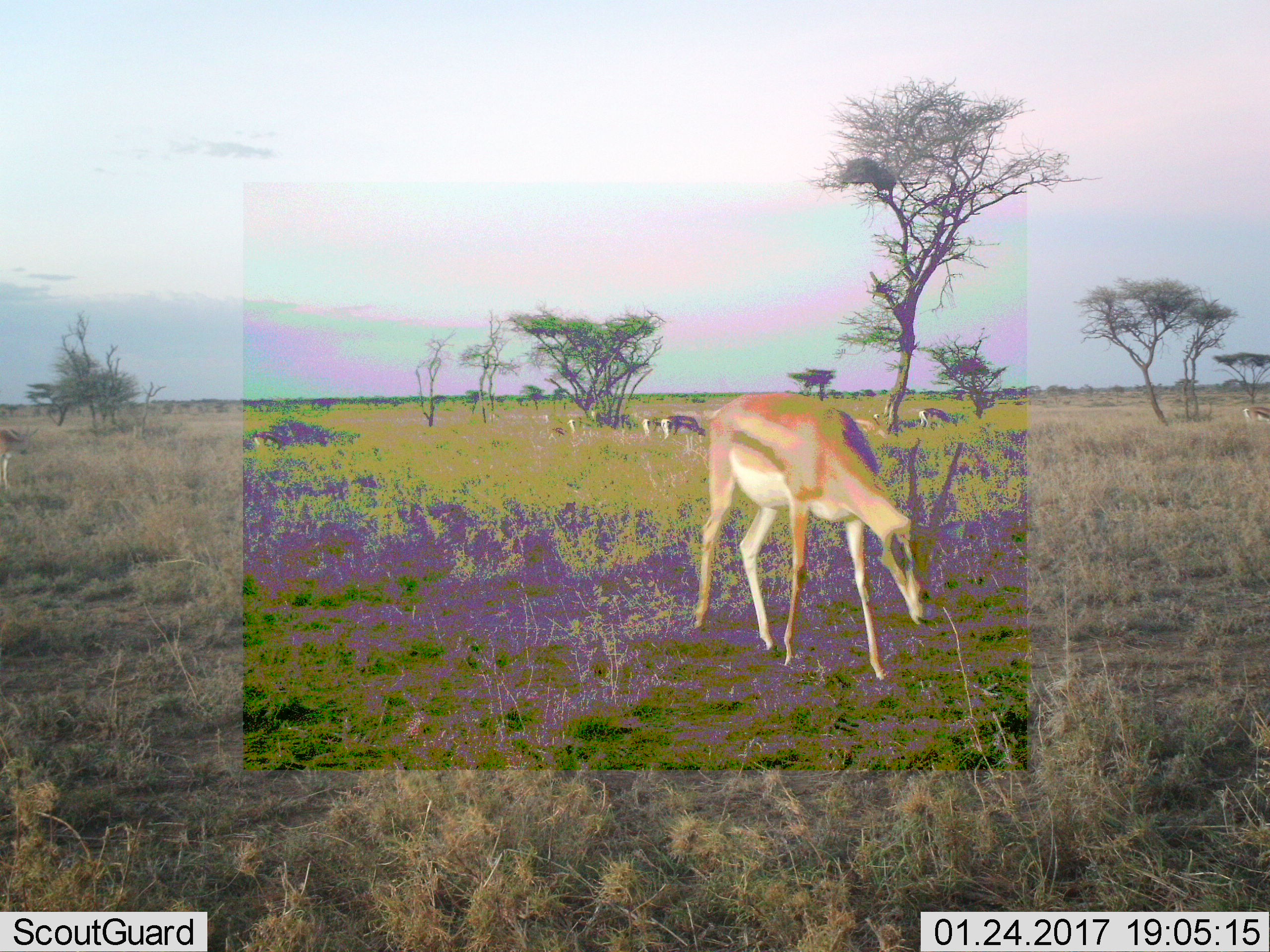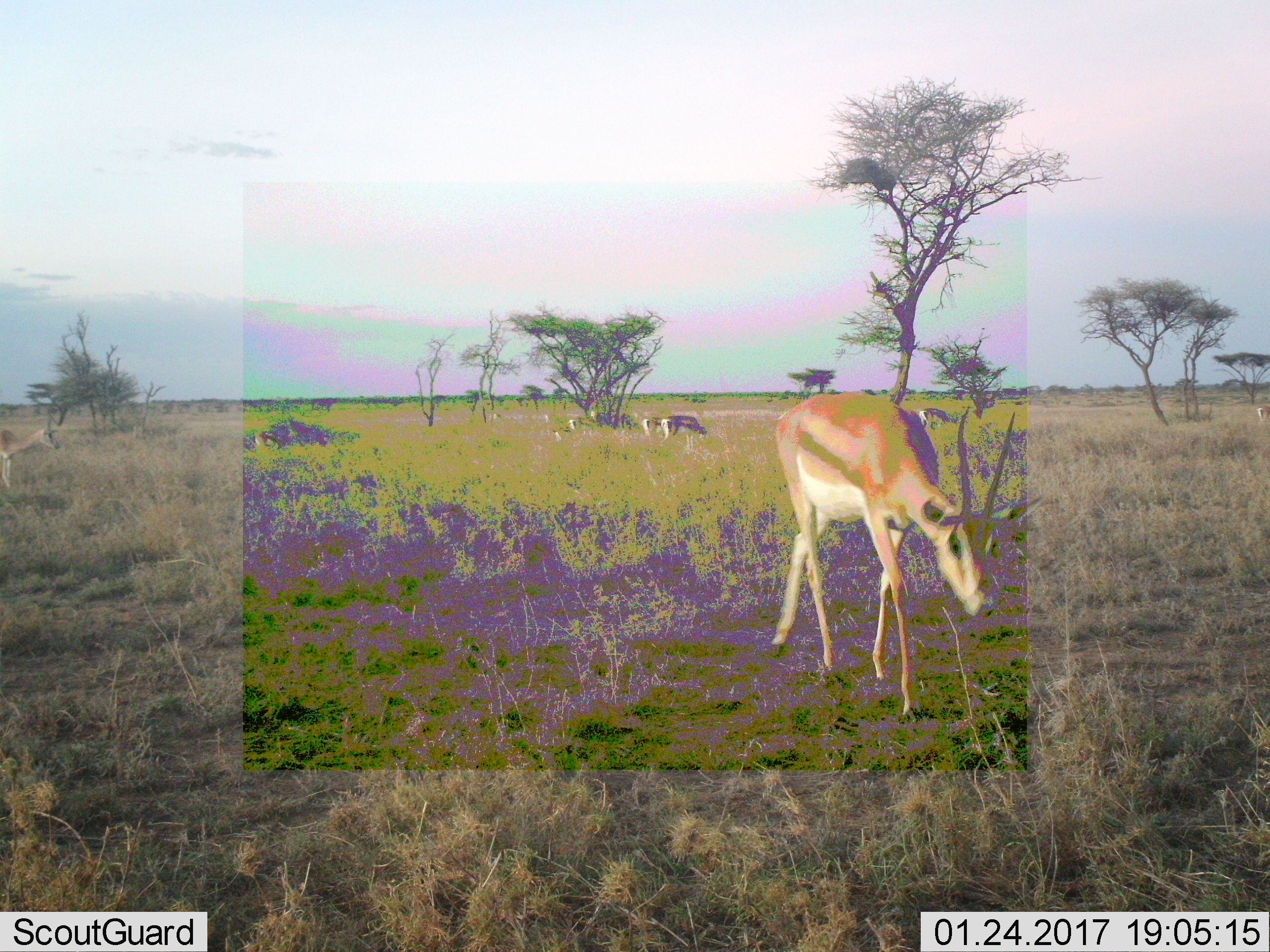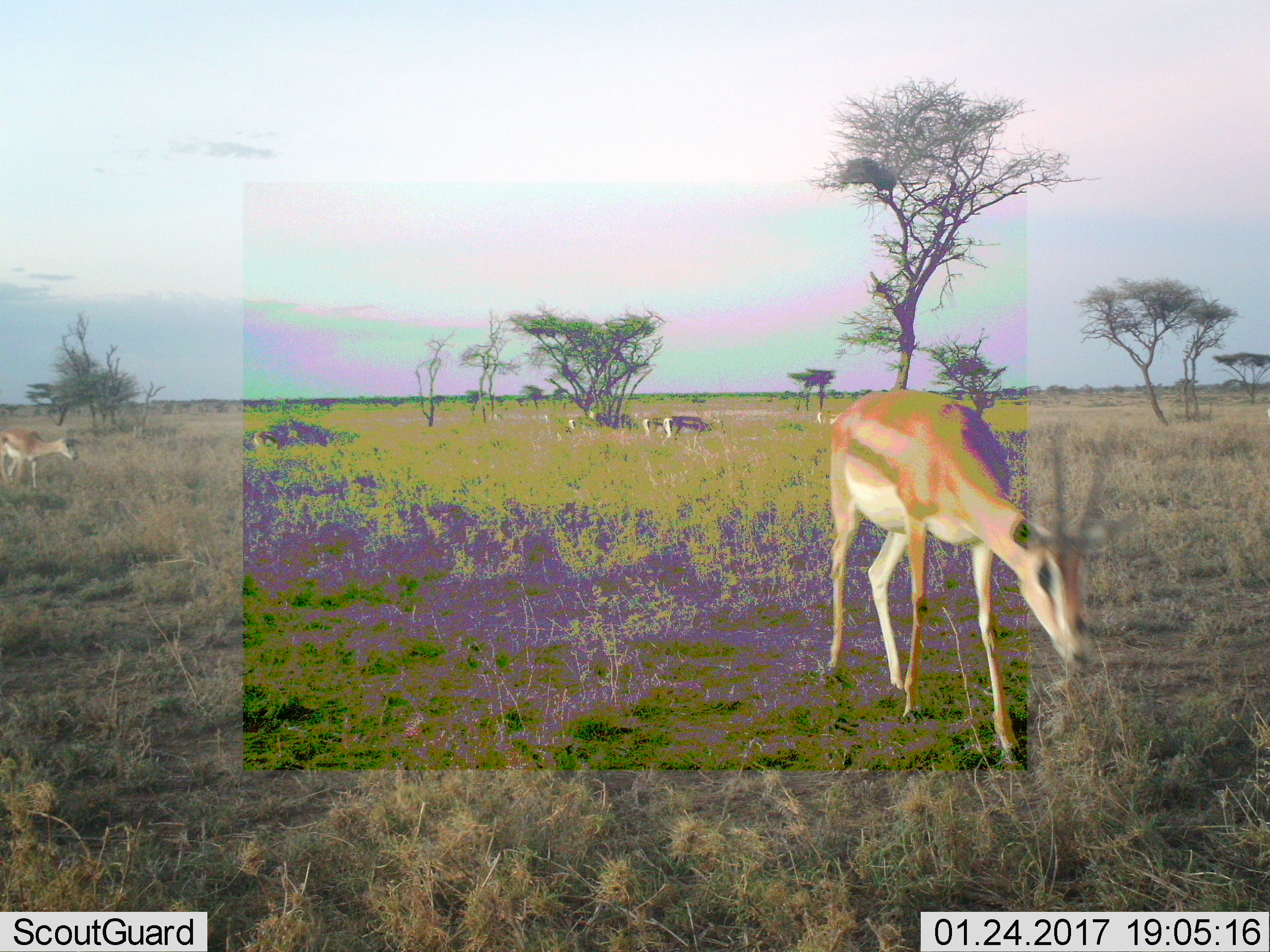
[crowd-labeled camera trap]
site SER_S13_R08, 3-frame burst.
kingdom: Animalia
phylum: Chordata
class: Mammalia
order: Artiodactyla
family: Bovidae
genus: Eudorcas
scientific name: Eudorcas thomsonii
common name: thomson's gazelle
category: gazellethomsons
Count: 6.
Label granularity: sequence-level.